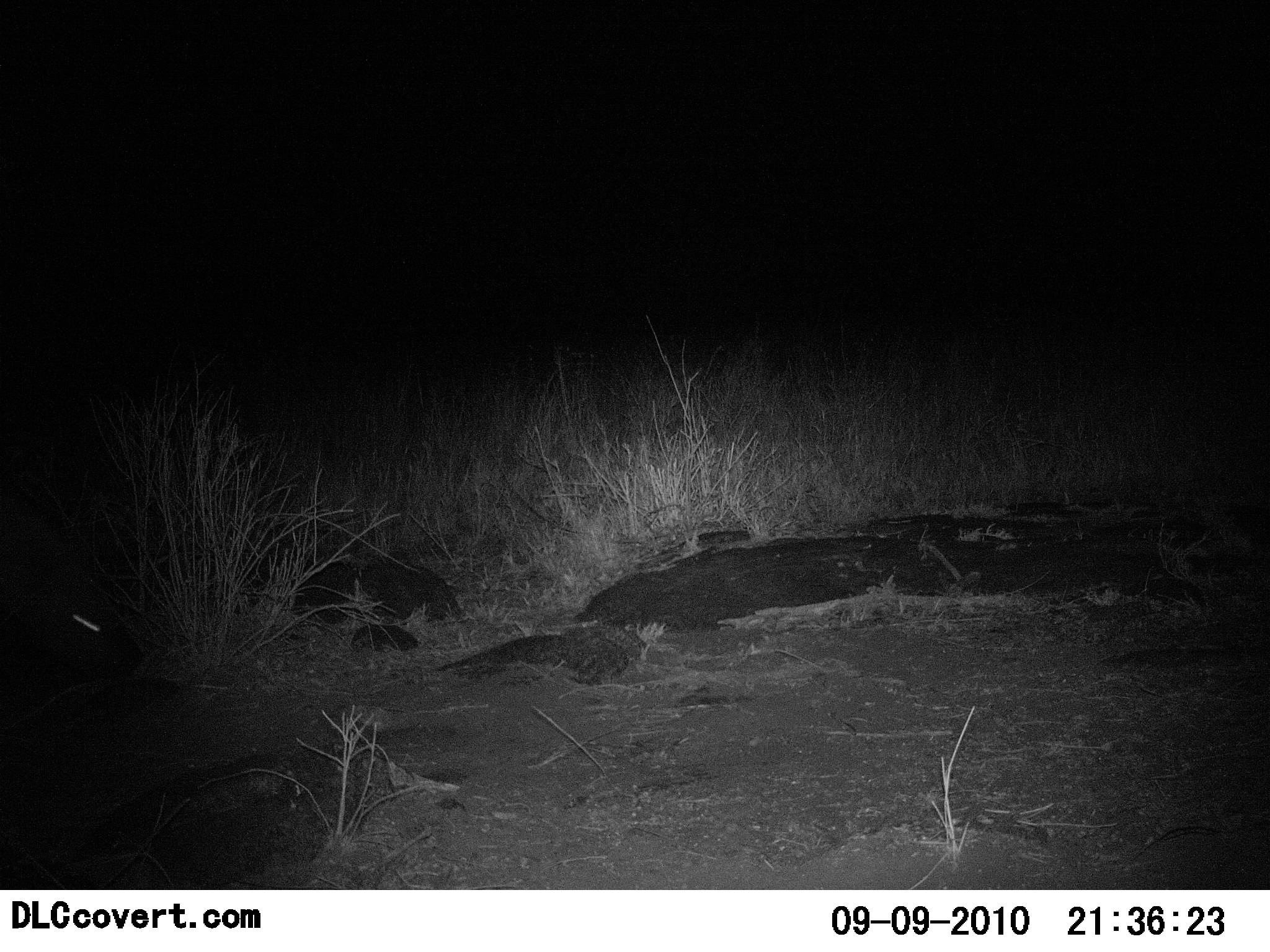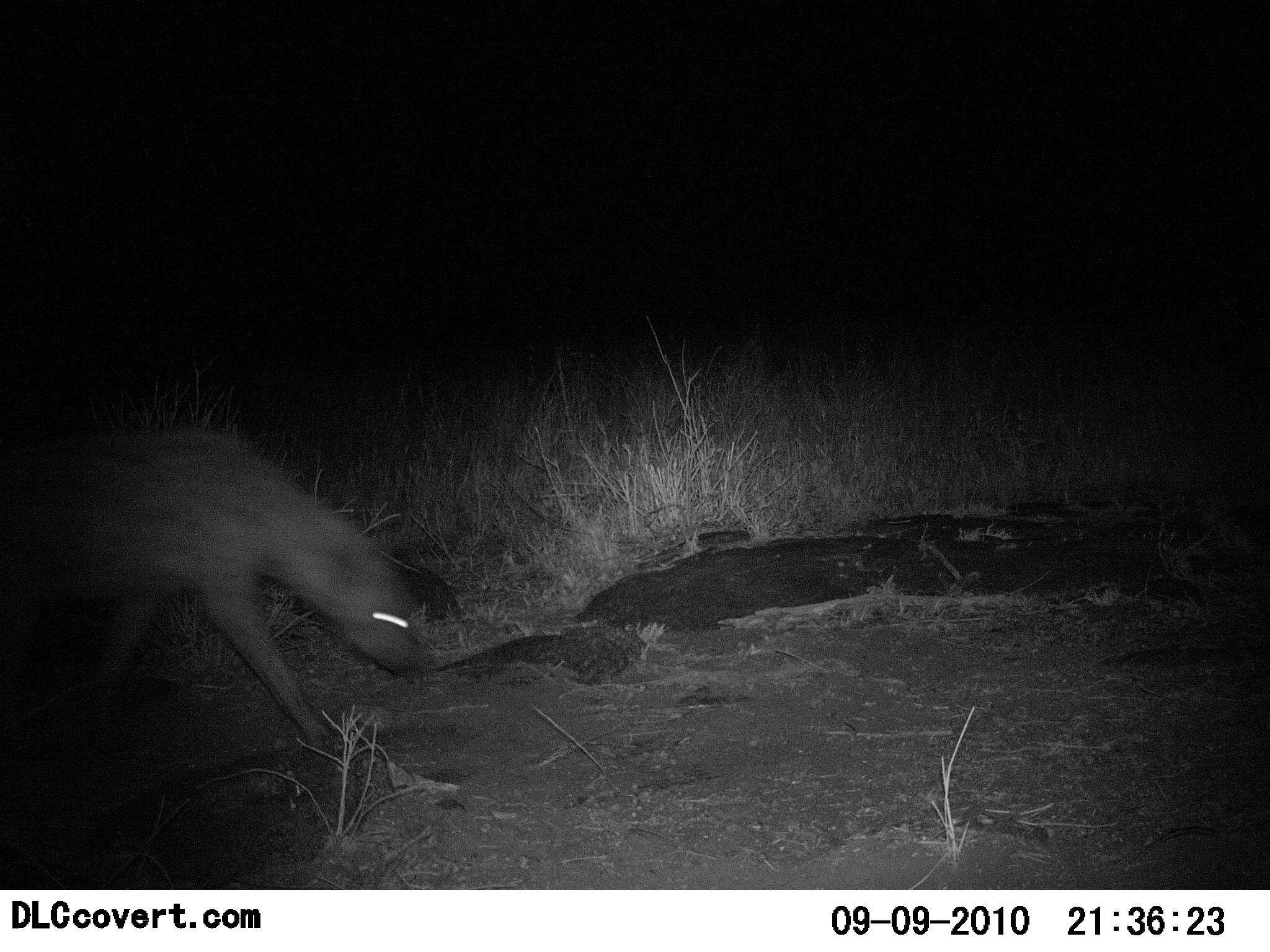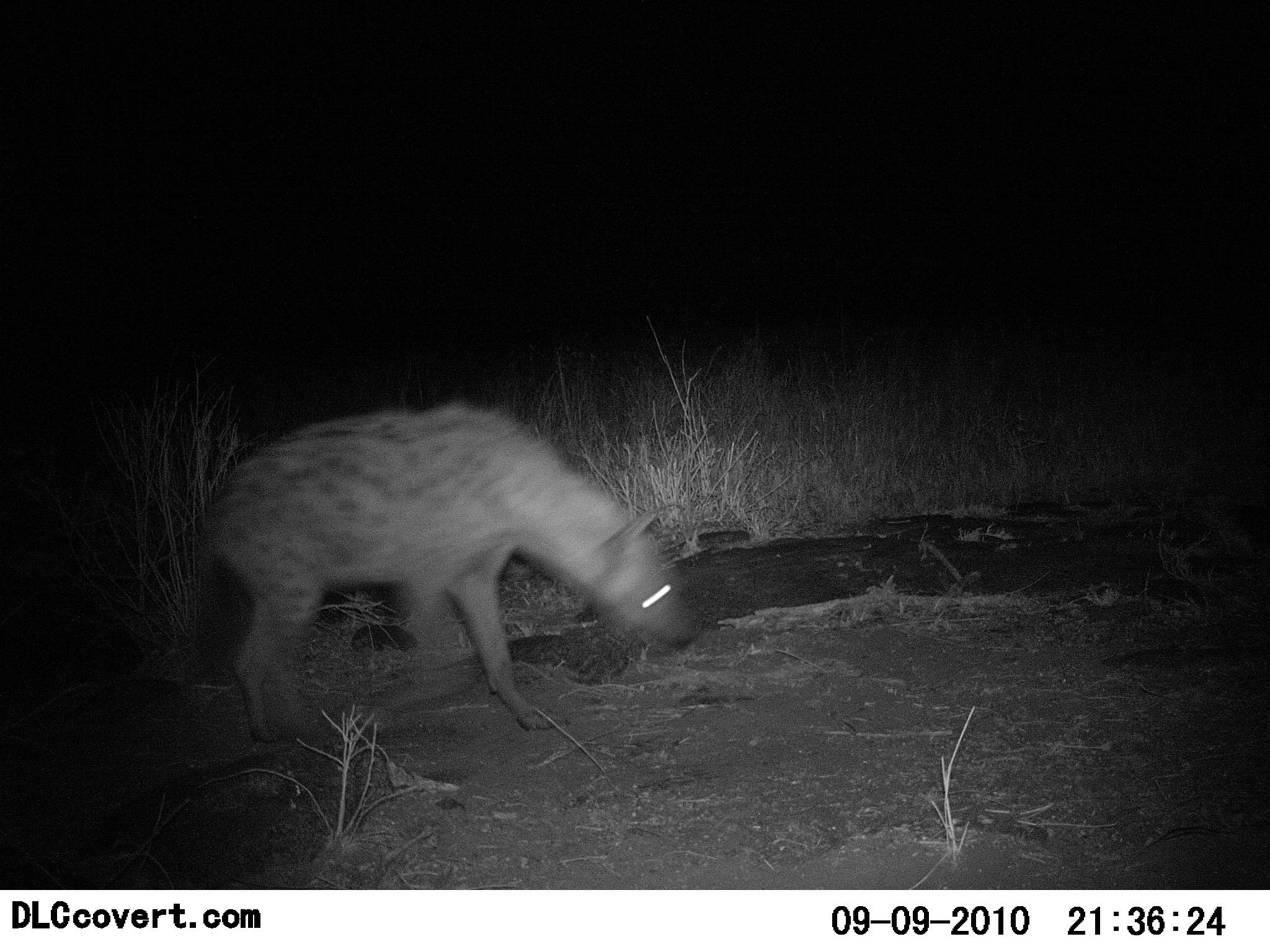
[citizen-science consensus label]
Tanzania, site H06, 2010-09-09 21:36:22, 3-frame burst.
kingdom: Animalia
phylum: Chordata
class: Mammalia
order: Carnivora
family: Hyaenidae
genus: Crocuta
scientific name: Crocuta crocuta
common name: spotted hyena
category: hyenaspotted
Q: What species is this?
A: Hyenaspotted (spotted hyena) (Crocuta crocuta).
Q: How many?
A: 1.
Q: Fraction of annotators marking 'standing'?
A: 0%.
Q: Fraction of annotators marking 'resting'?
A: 0%.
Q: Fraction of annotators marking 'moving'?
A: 100%.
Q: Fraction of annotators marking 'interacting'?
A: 5%.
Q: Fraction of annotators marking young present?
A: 0%.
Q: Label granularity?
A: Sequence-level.